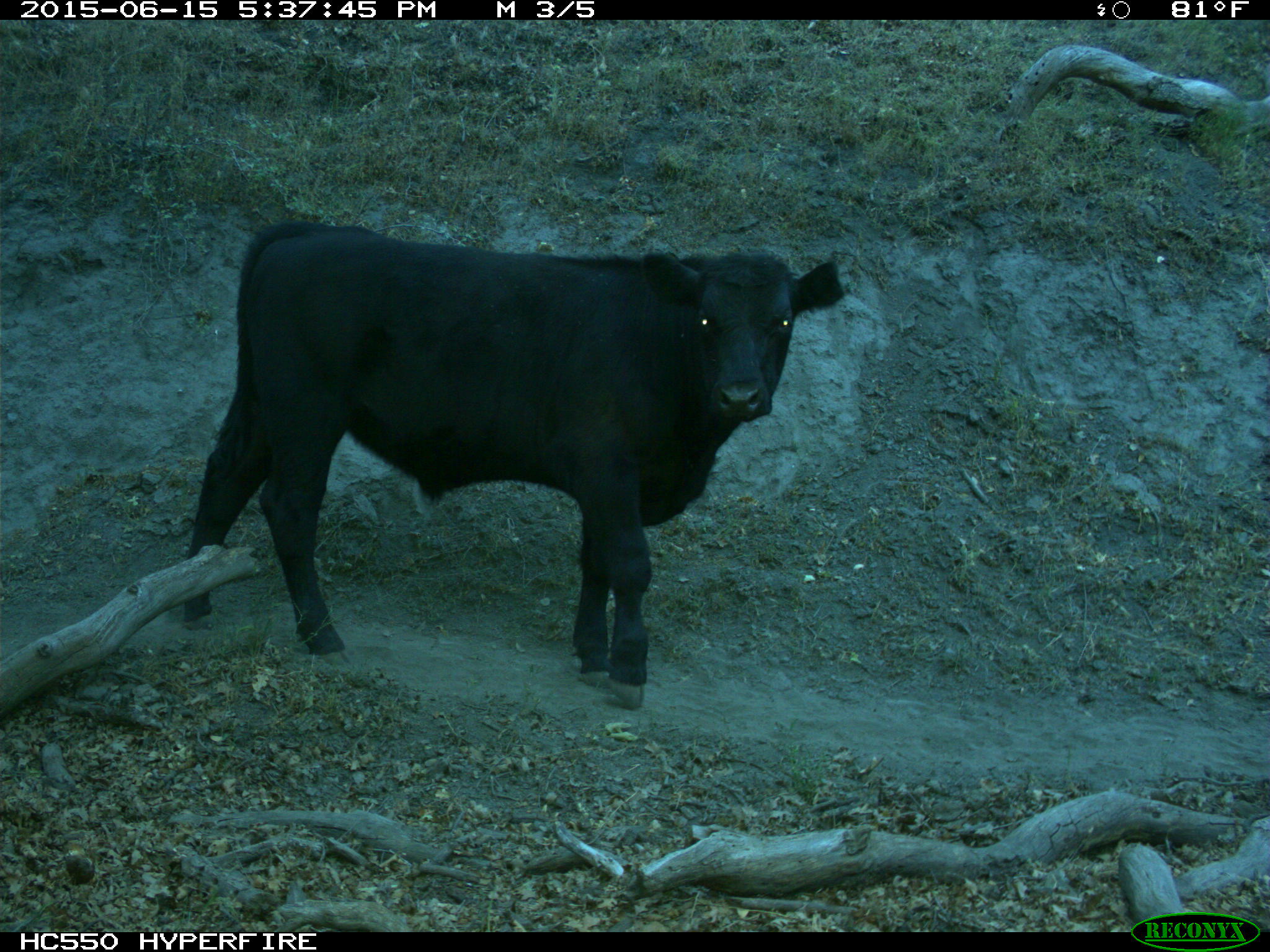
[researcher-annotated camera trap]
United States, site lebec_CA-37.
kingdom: Animalia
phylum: Chordata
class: Mammalia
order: Artiodactyla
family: Bovidae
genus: Bos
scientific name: Bos taurus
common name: domestic cow